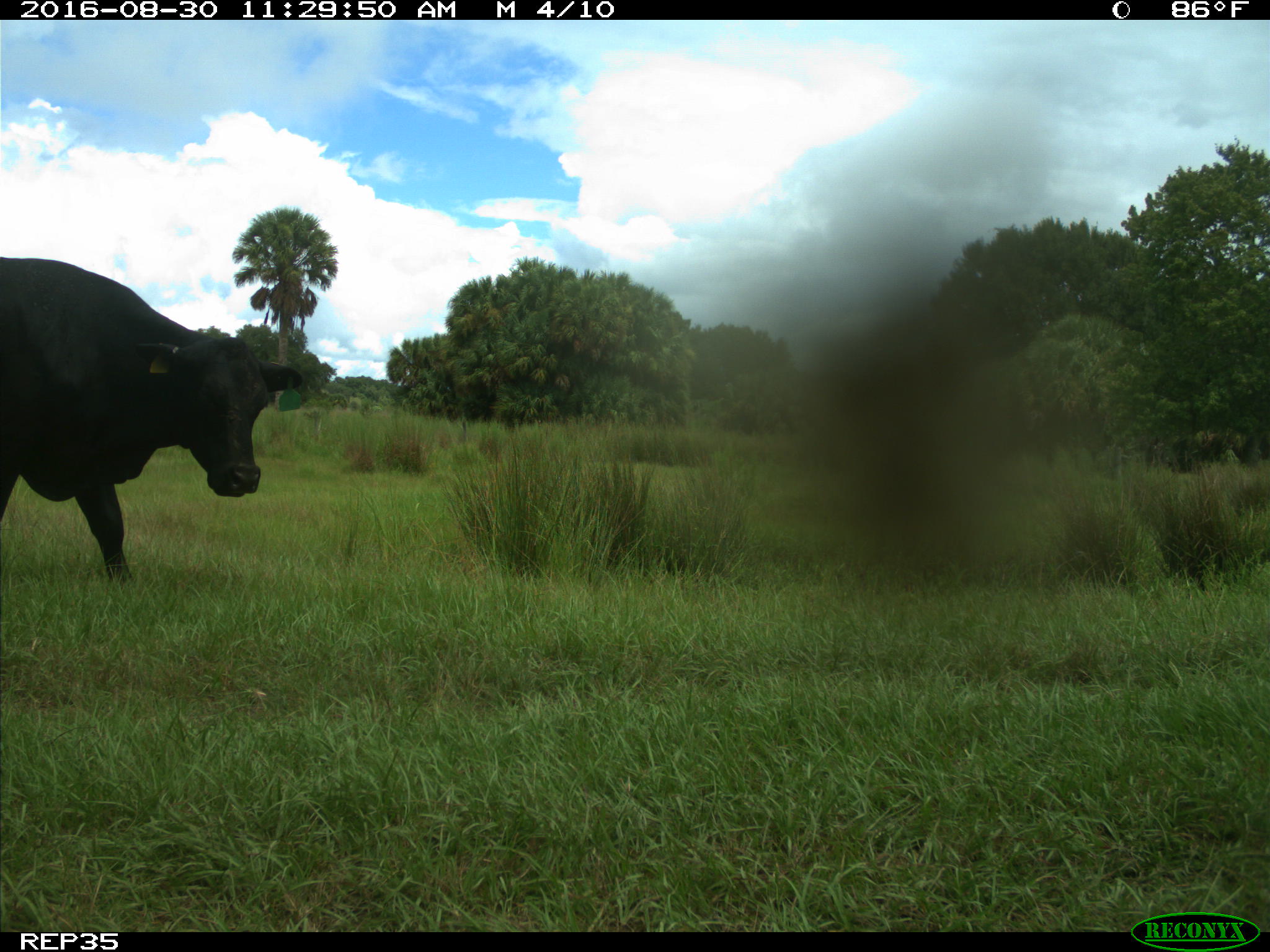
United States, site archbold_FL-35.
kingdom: Animalia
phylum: Chordata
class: Mammalia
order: Artiodactyla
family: Bovidae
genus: Bos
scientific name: Bos taurus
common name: domestic cow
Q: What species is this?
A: Bos taurus (domestic cow).